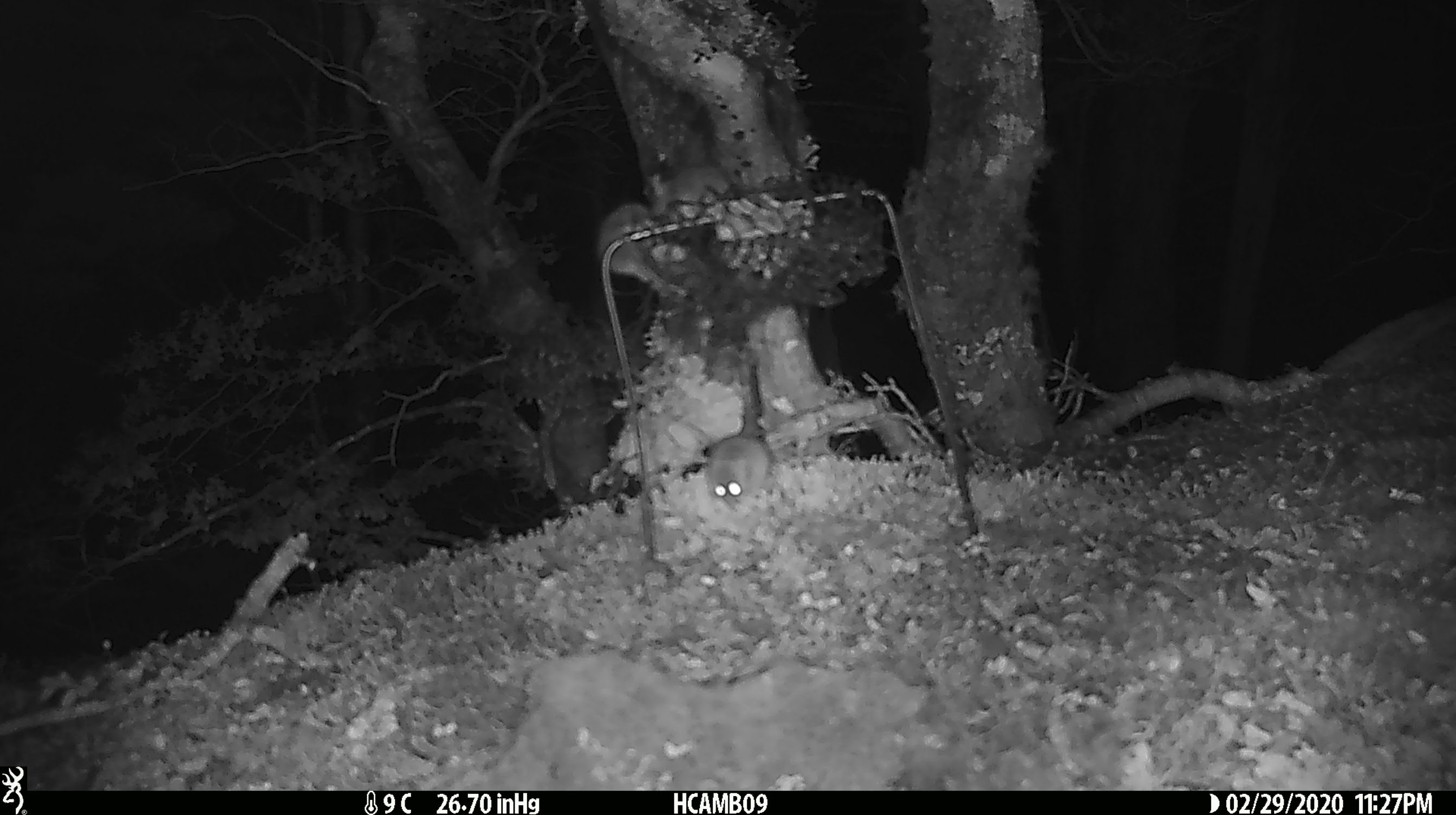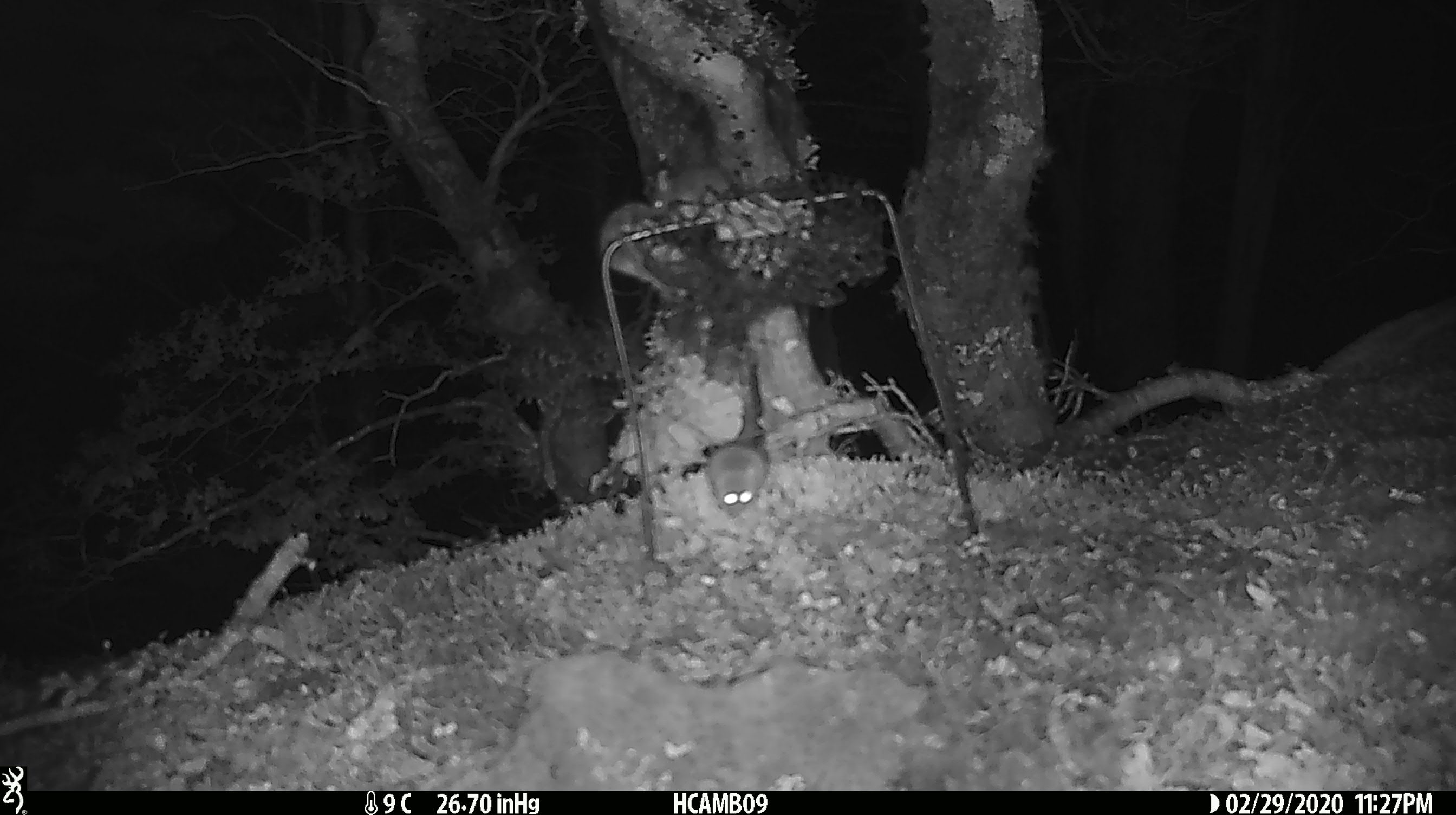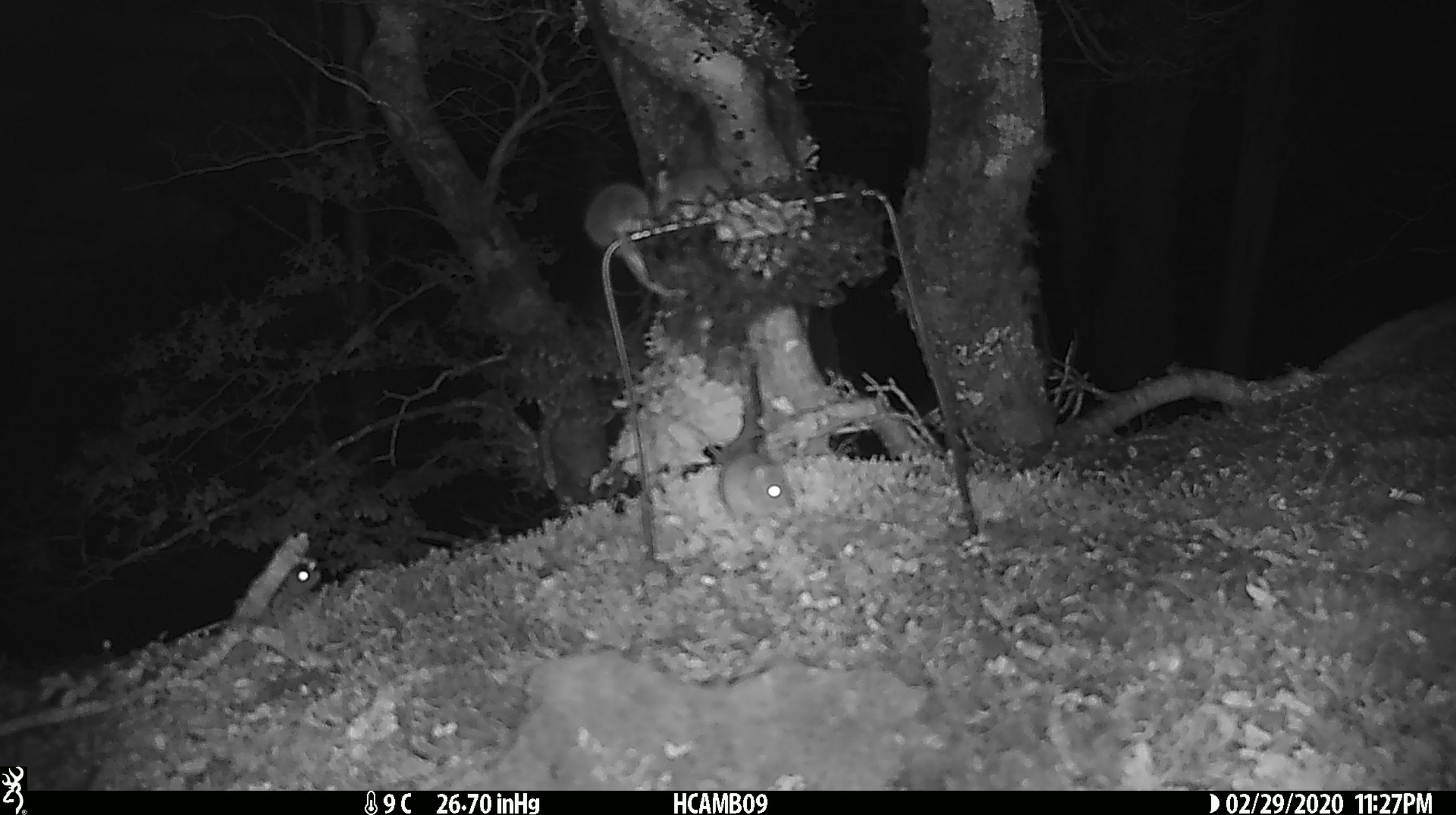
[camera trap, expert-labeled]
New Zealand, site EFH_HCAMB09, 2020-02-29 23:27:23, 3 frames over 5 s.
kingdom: Animalia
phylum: Chordata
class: Mammalia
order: Rodentia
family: Muridae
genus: Mus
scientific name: Mus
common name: mouse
Mouse (Mus).